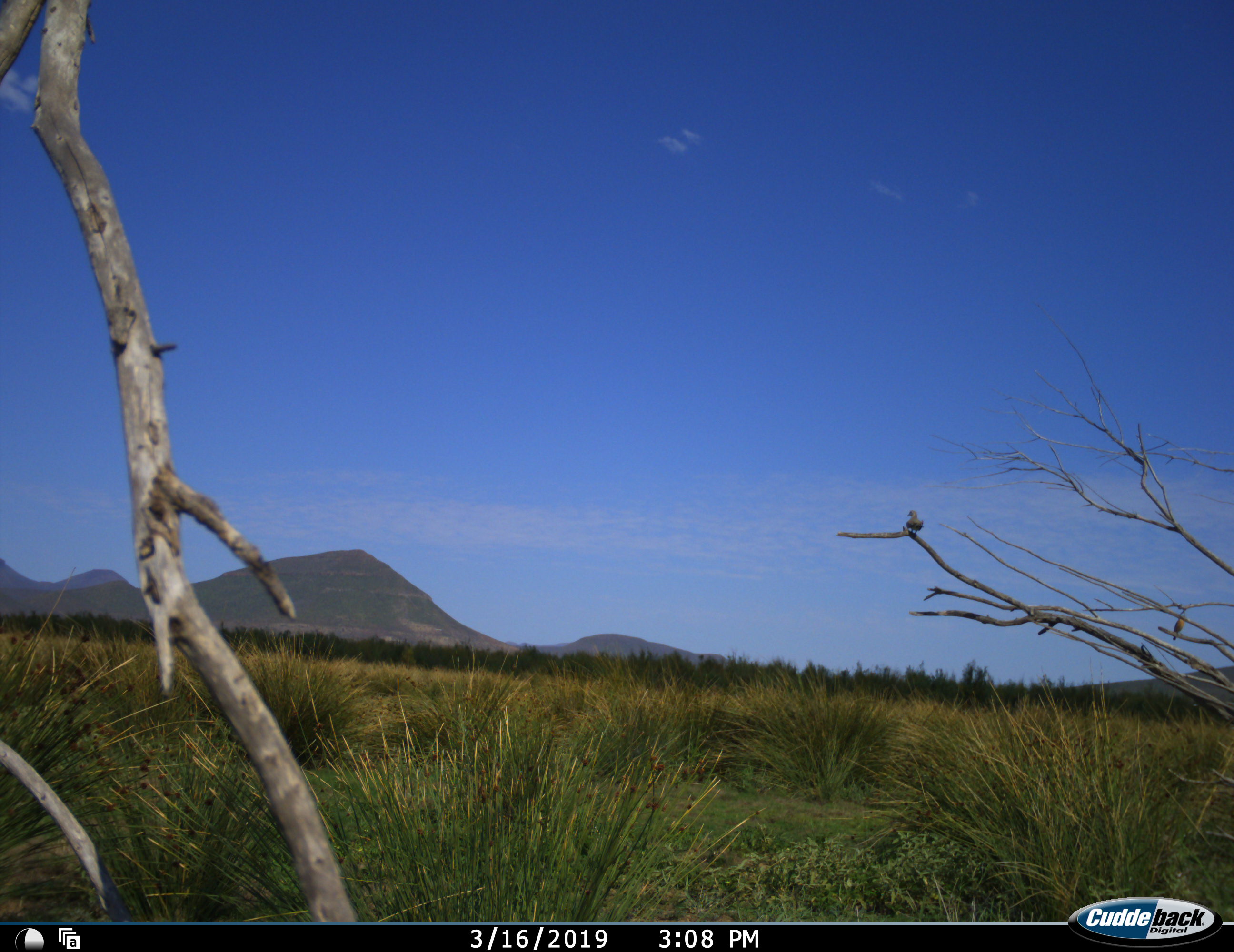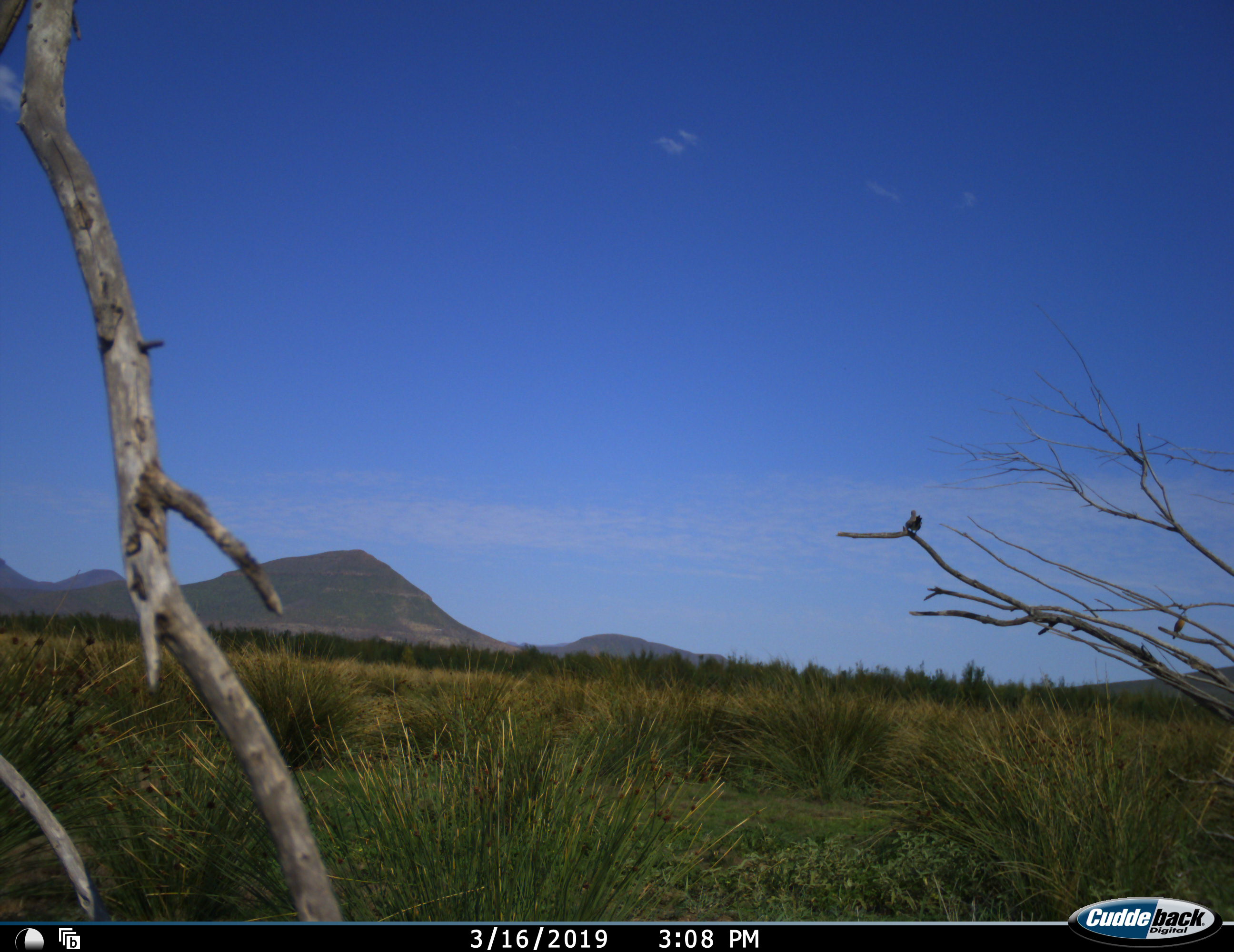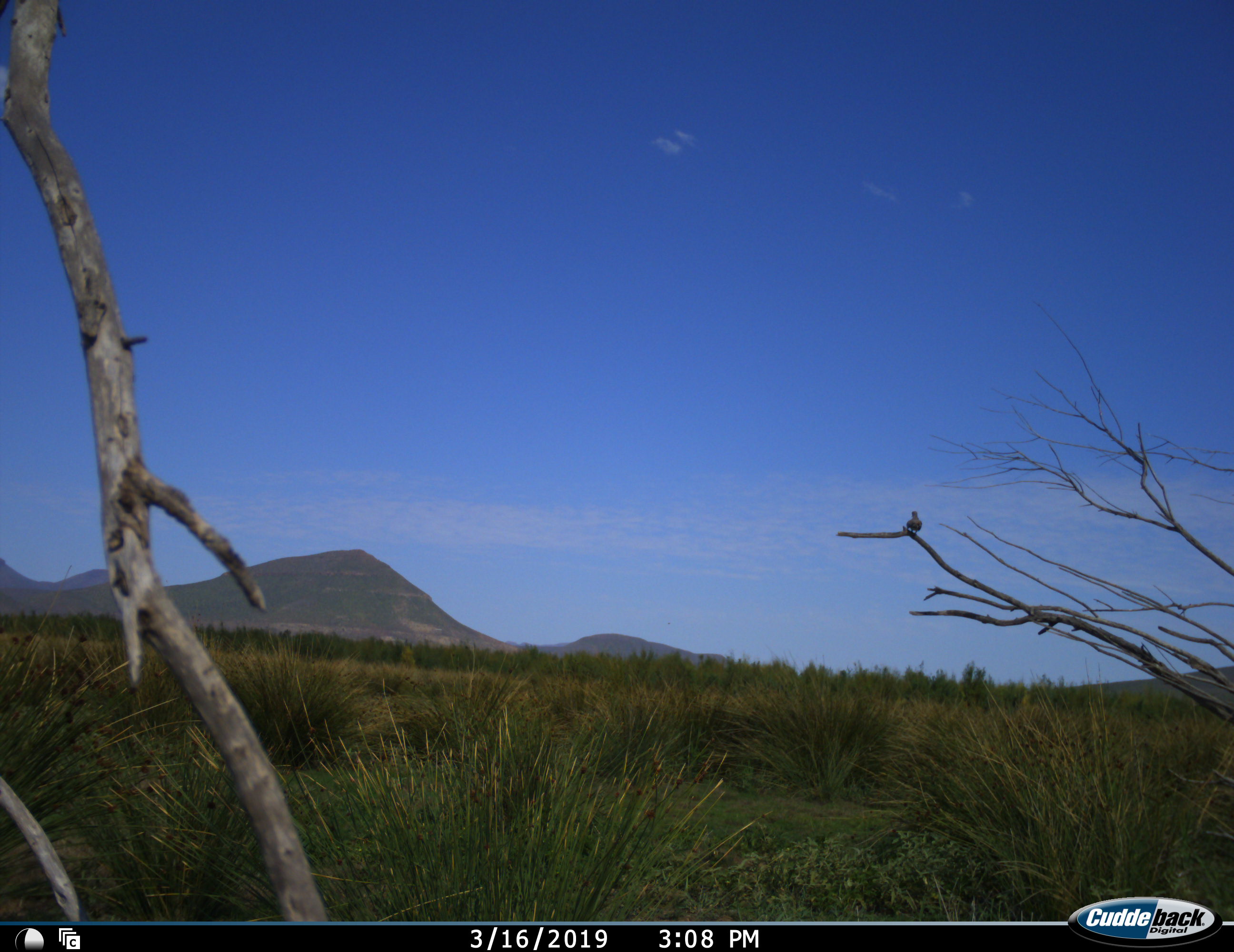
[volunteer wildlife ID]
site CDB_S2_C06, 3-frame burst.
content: unidentified animal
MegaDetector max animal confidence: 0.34